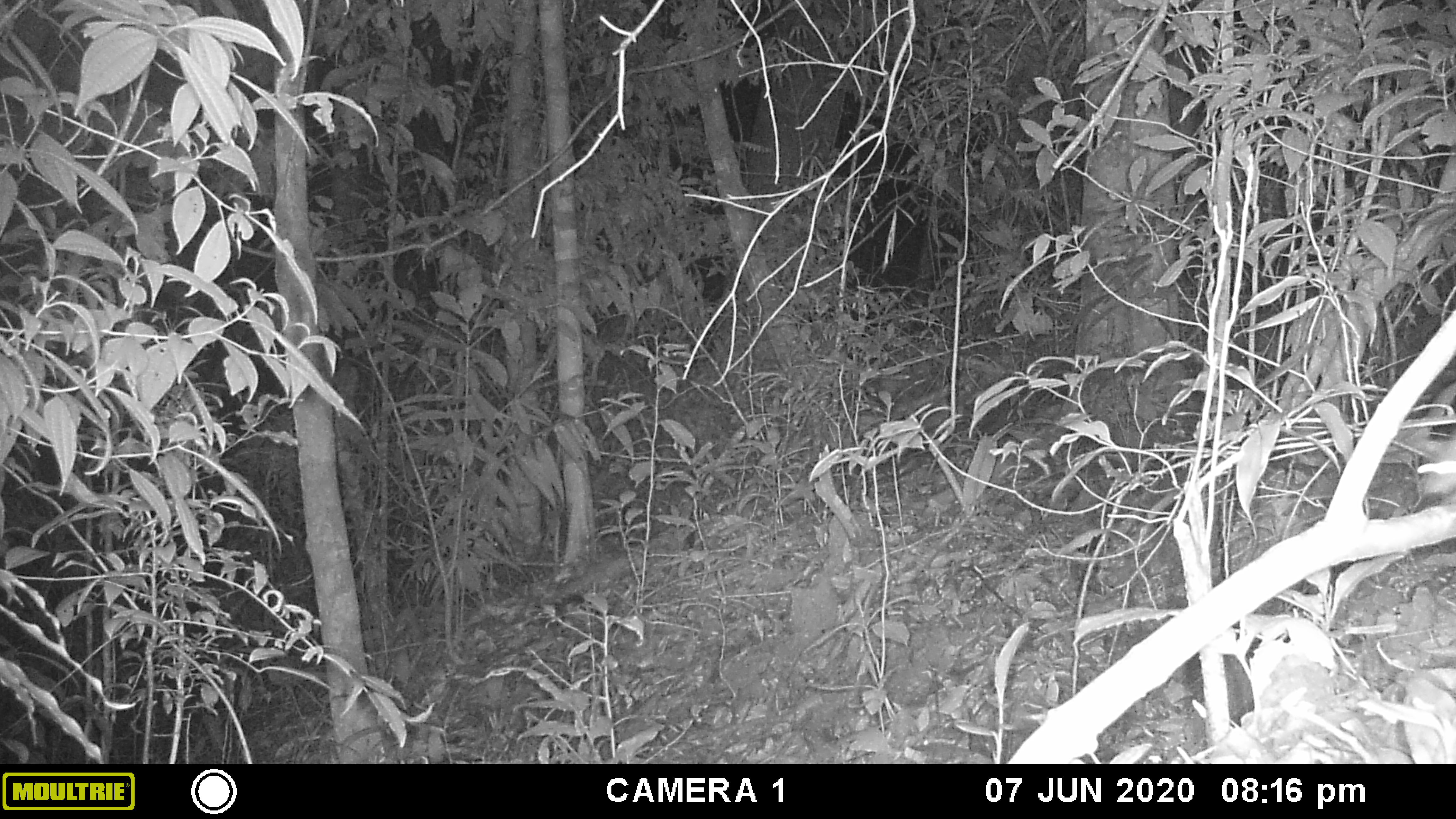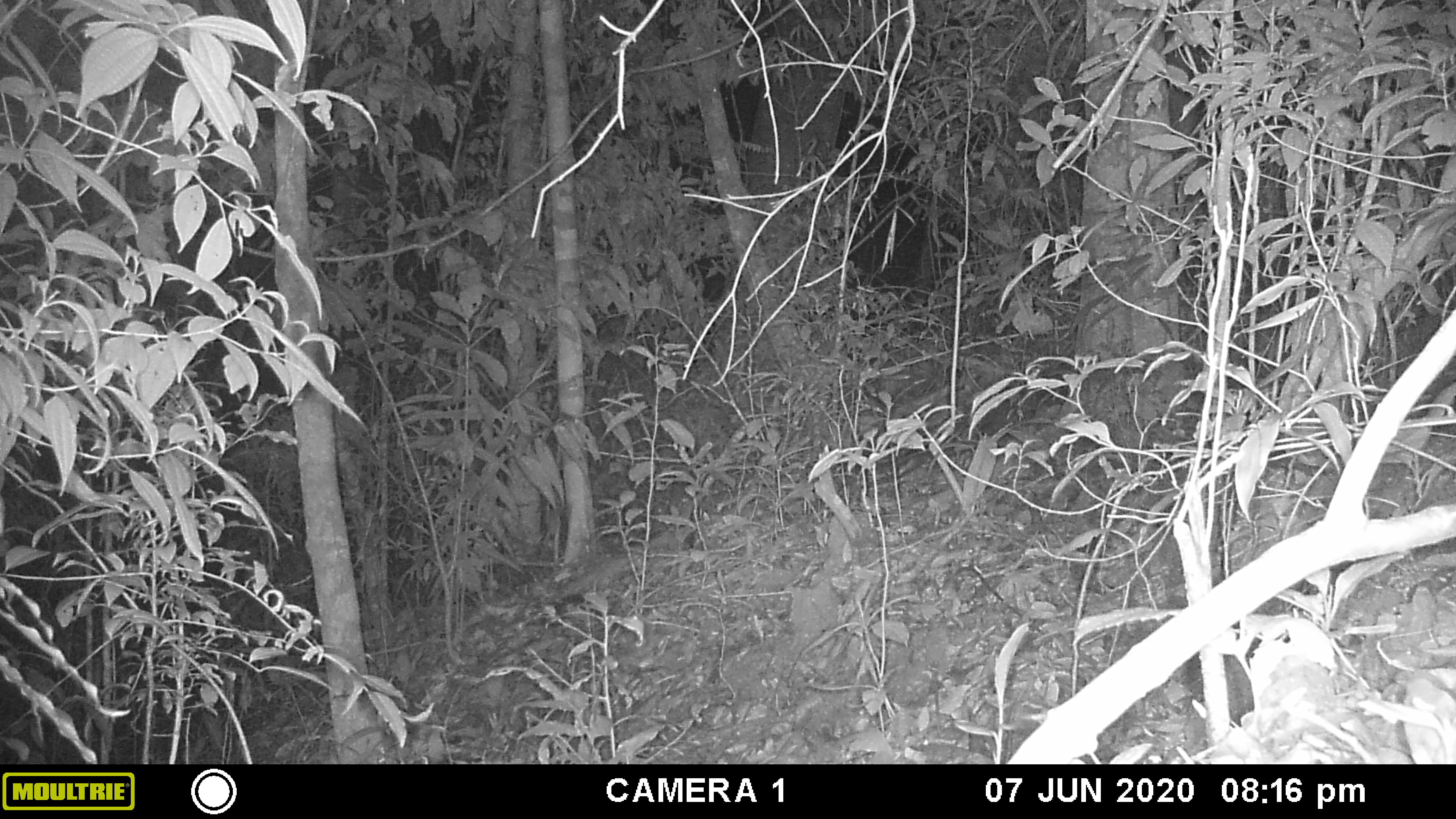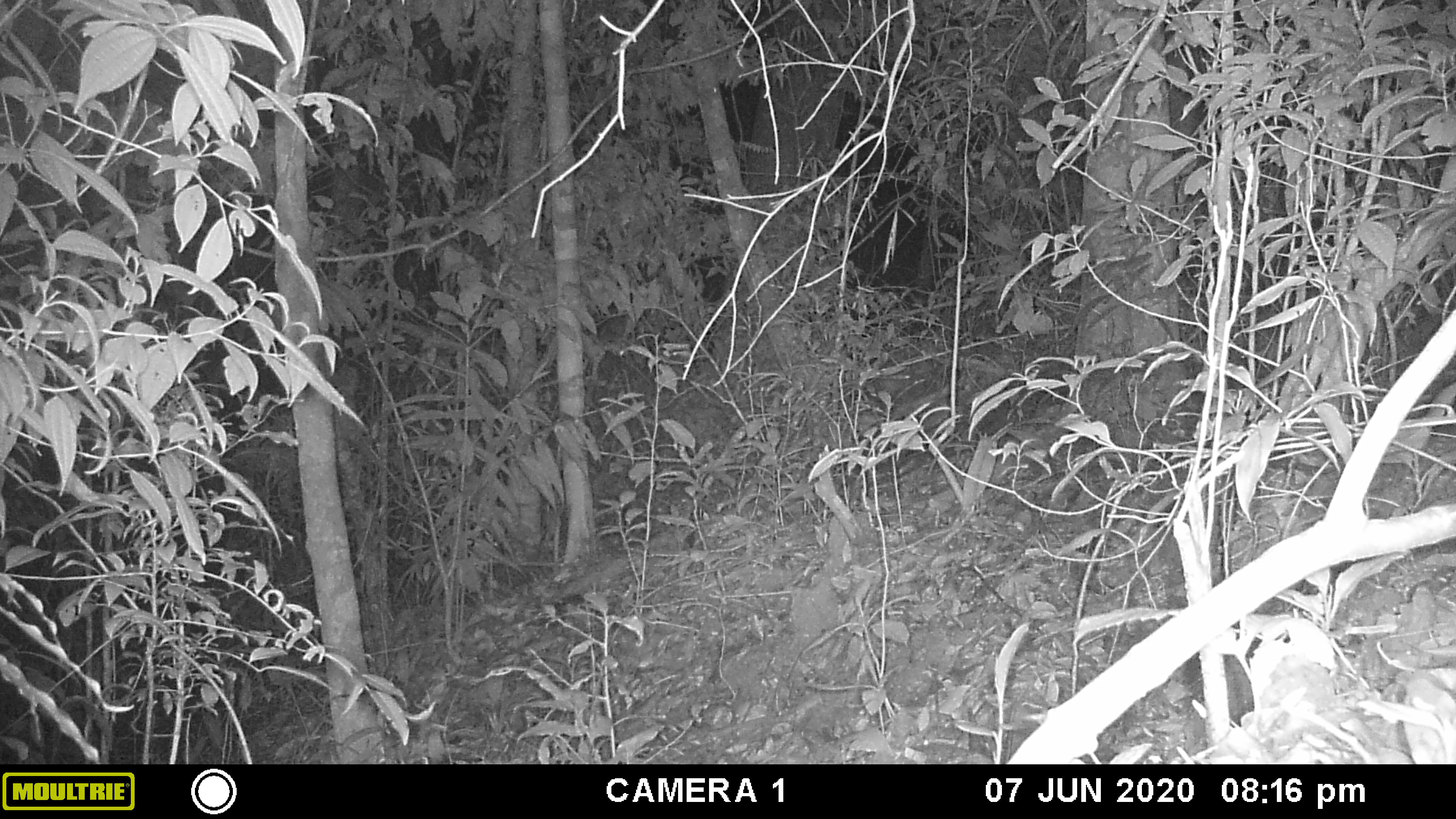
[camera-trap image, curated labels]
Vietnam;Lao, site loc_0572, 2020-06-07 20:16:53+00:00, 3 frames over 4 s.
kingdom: Animalia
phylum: Chordata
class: Mammalia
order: Rodentia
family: Muridae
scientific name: Muridae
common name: old-world mice and rats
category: unidentified murid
Unidentified murid (old-world mice and rats) (Muridae). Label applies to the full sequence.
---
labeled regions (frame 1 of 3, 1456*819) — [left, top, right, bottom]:
unidentified murid: [1417, 433, 1456, 502]